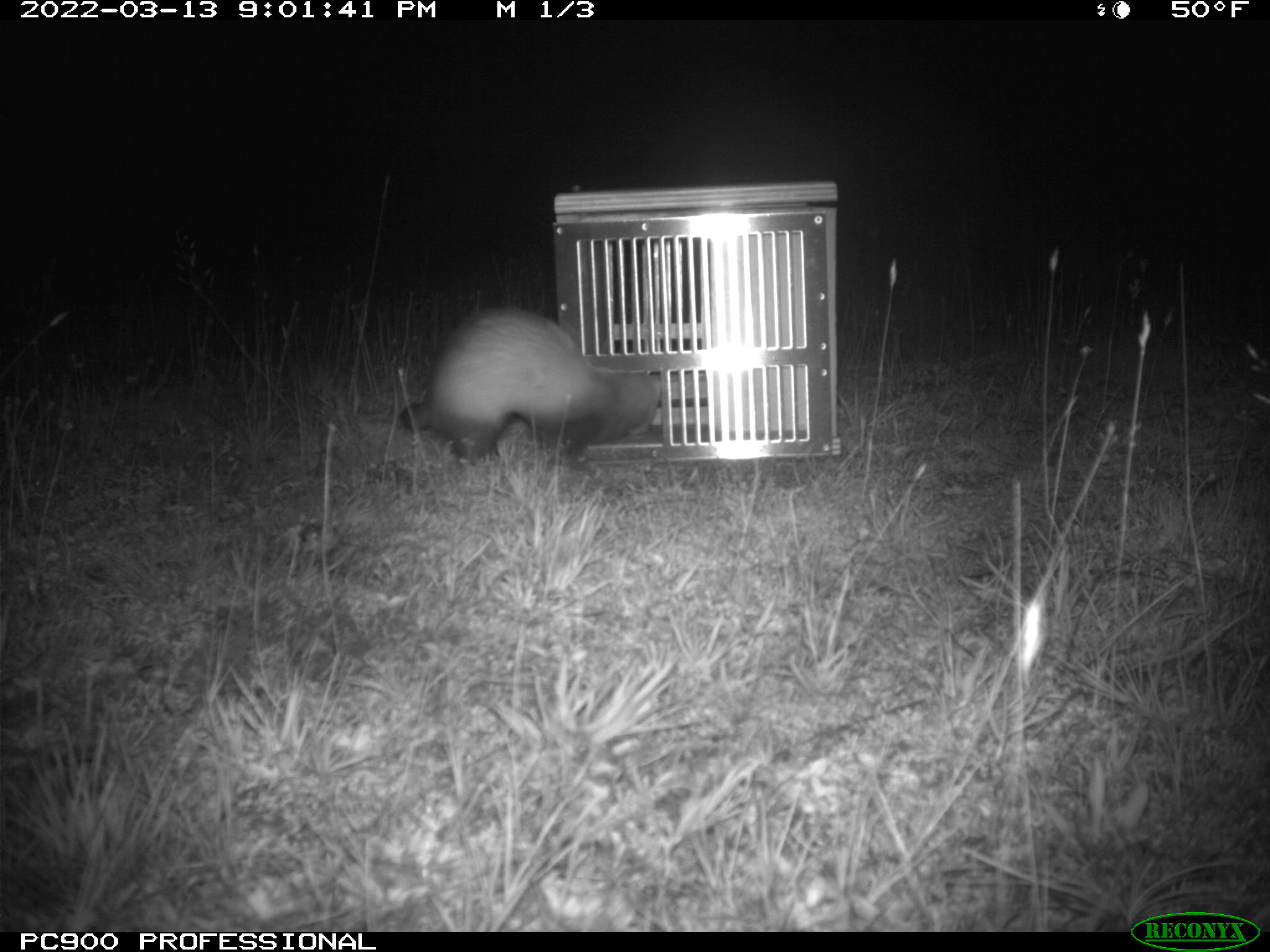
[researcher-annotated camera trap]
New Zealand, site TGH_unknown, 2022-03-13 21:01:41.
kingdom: Animalia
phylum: Chordata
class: Mammalia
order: Carnivora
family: Mustelidae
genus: Mustela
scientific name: Mustela furo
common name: ferret